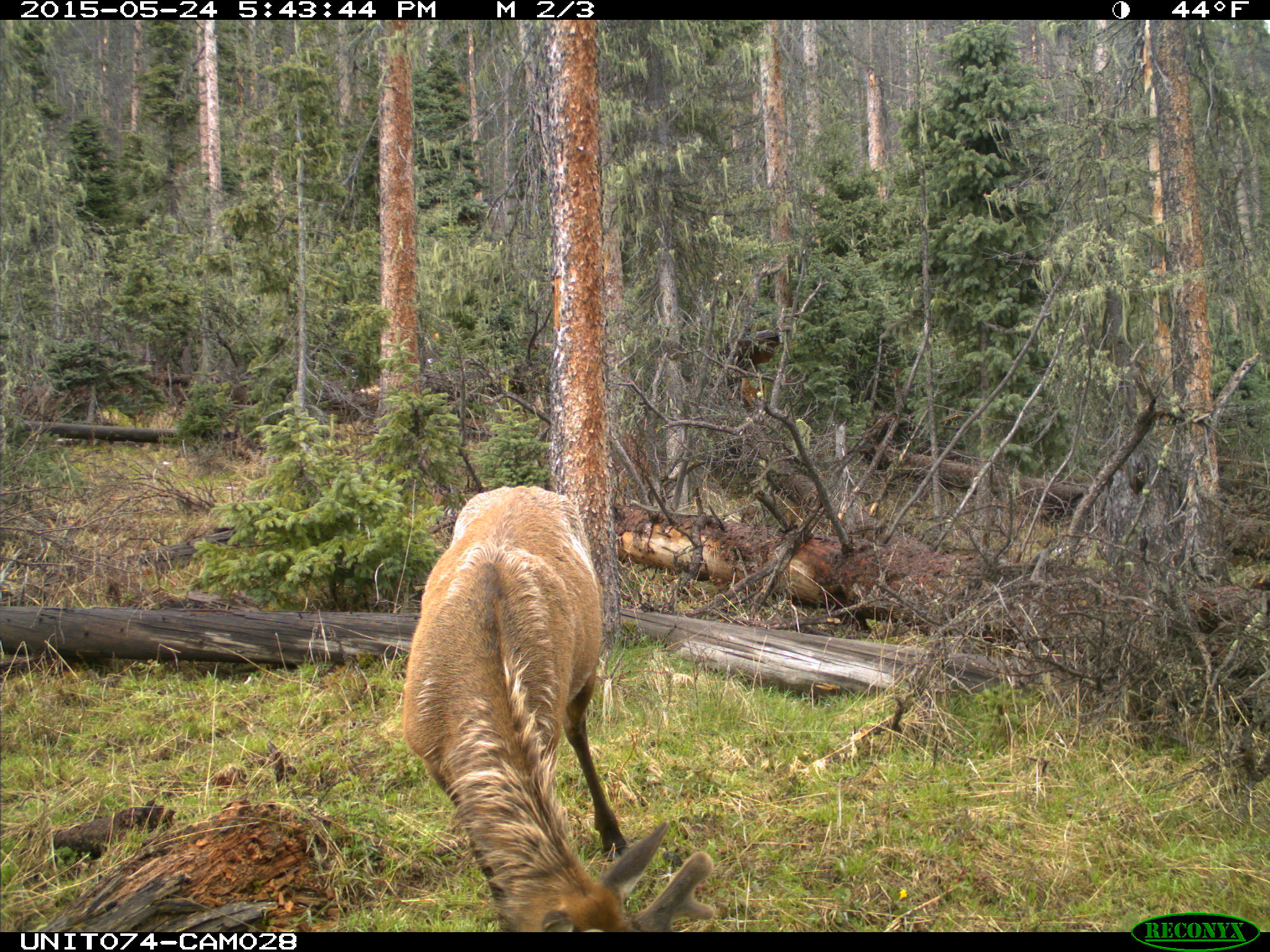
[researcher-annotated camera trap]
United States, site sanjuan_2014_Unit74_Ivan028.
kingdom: Animalia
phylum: Chordata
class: Mammalia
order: Artiodactyla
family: Cervidae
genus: Cervus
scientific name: Cervus elaphus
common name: red deer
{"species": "Cervus elaphus (red deer)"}